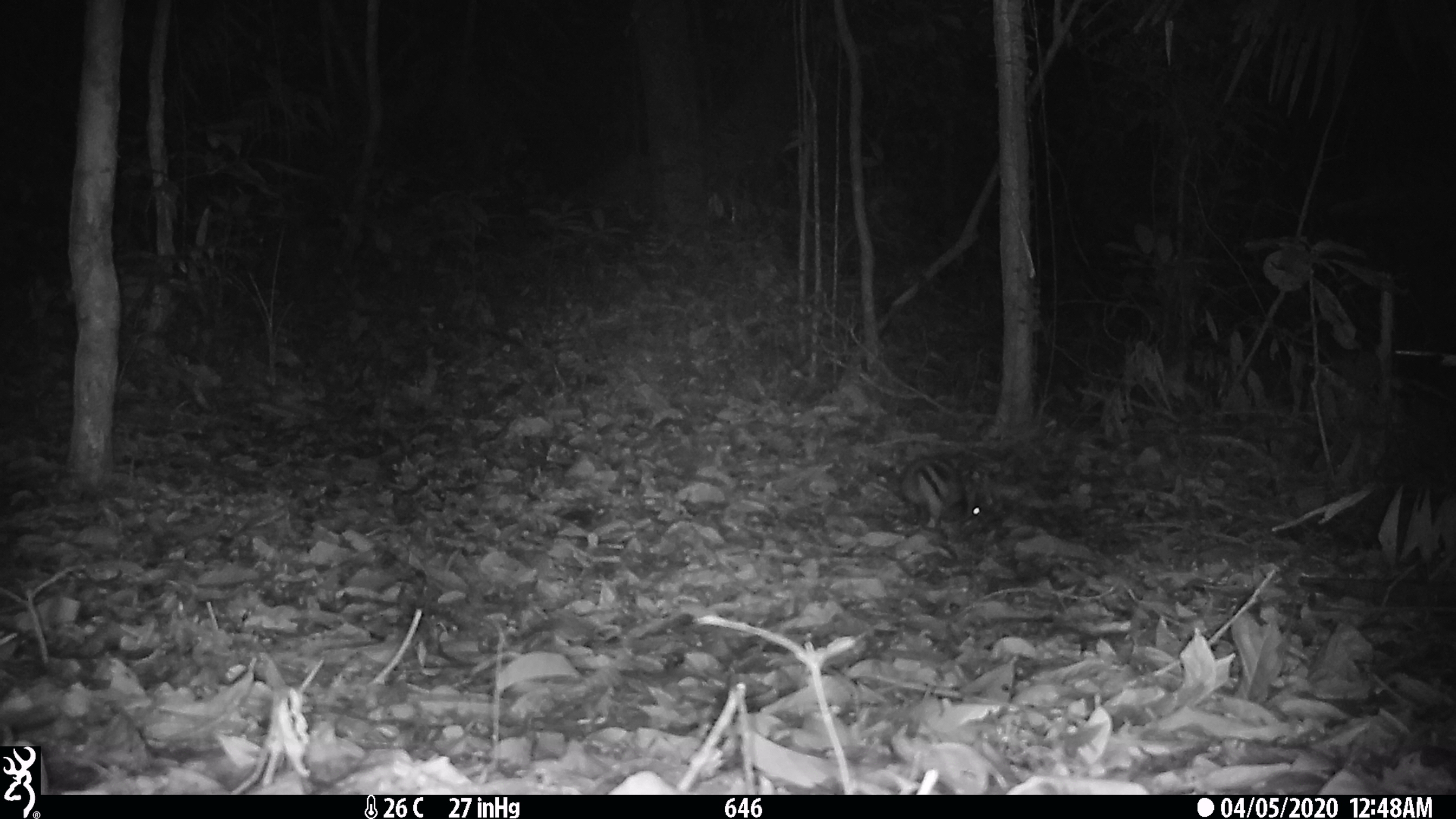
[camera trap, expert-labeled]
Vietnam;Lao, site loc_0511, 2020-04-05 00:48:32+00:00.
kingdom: Animalia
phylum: Chordata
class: Mammalia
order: Lagomorpha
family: Leporidae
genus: Nesolagus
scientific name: Nesolagus timminsi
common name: annamite striped rabbit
Annamite striped rabbit (Nesolagus timminsi). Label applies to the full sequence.